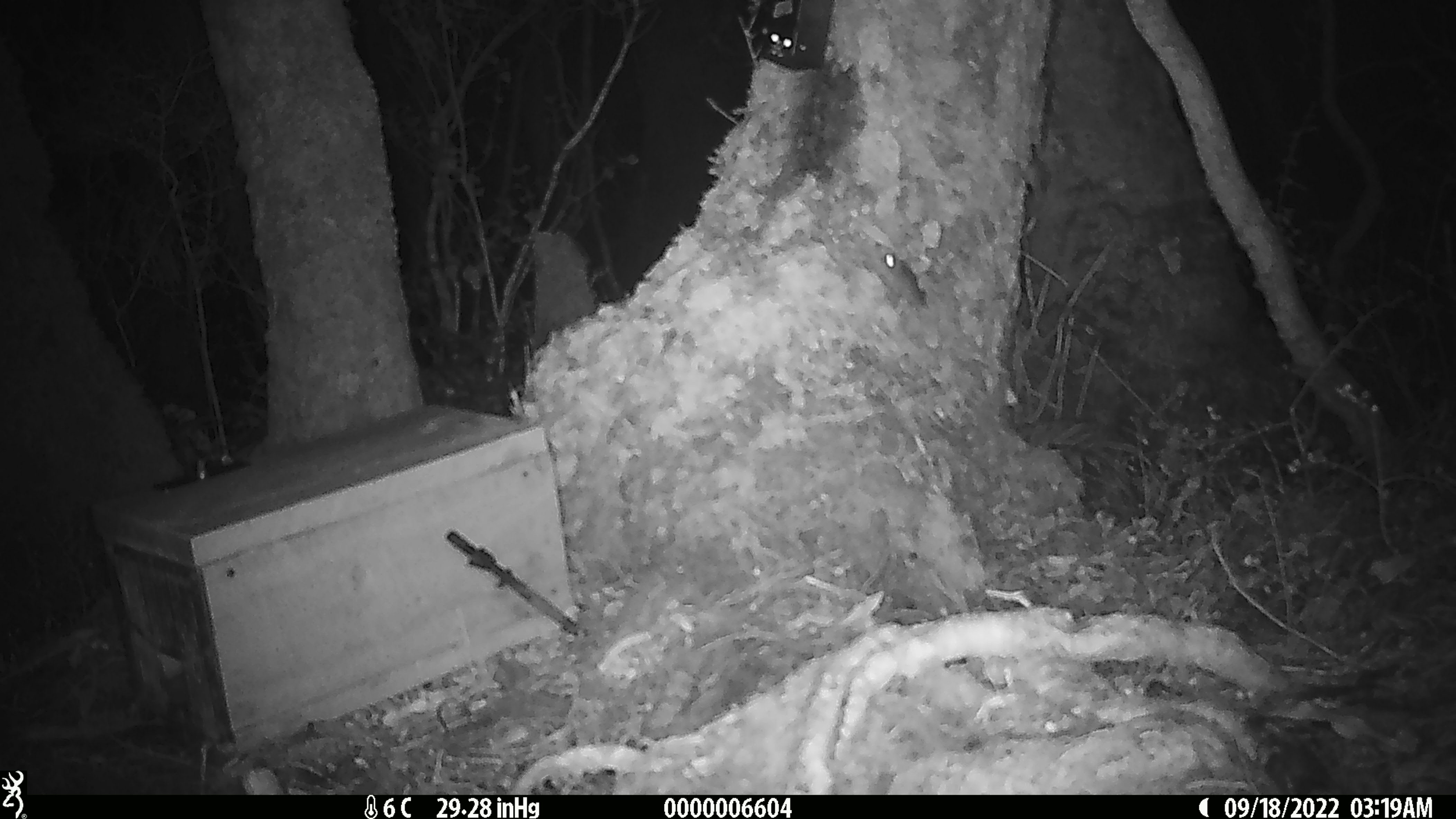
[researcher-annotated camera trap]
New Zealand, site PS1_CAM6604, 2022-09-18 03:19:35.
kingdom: Animalia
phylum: Chordata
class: Mammalia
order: Rodentia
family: Muridae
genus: Mus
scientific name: Mus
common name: mouse